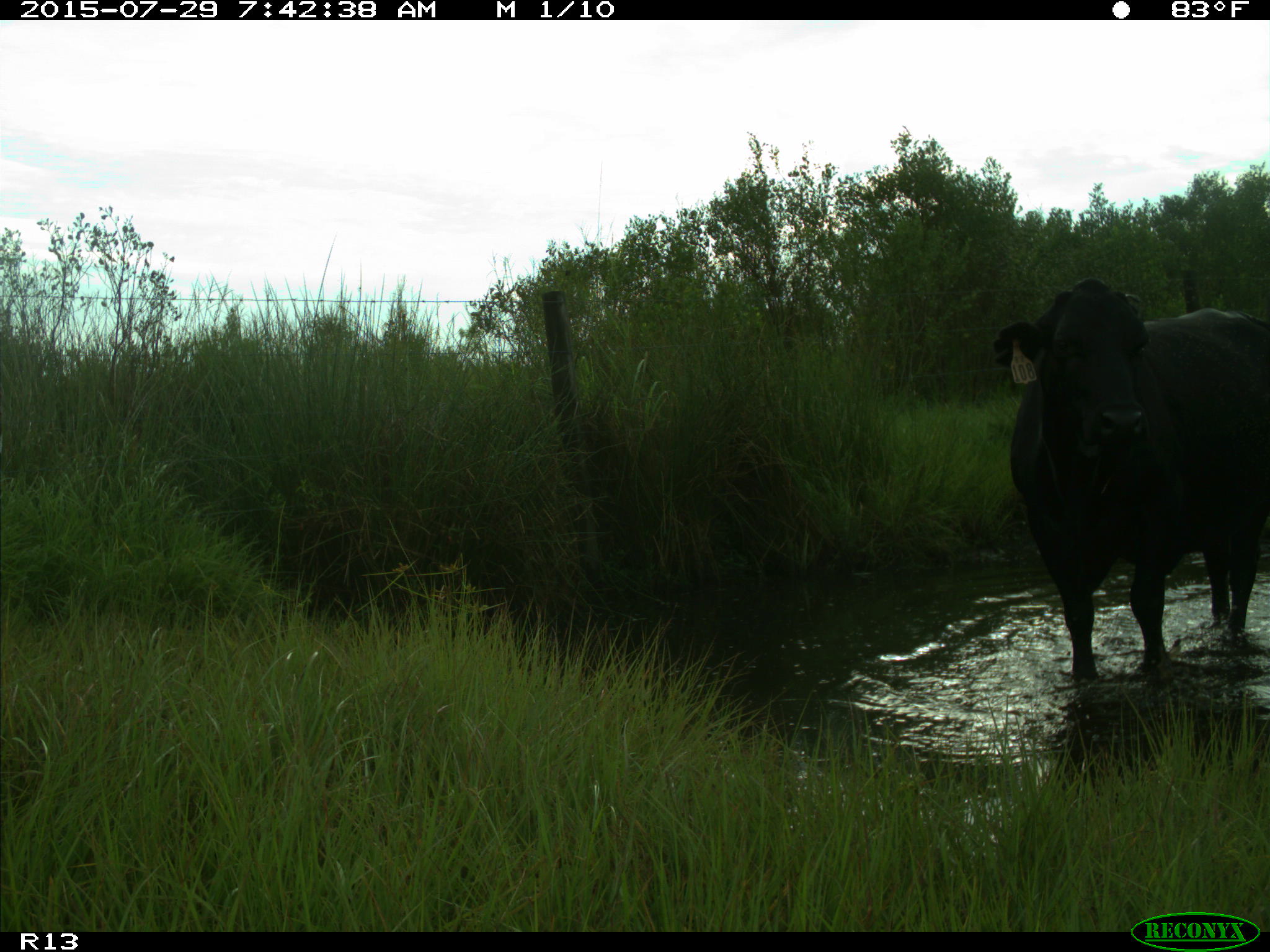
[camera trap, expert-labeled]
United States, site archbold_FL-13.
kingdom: Animalia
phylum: Chordata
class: Mammalia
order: Artiodactyla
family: Bovidae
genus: Bos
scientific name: Bos taurus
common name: domestic cow